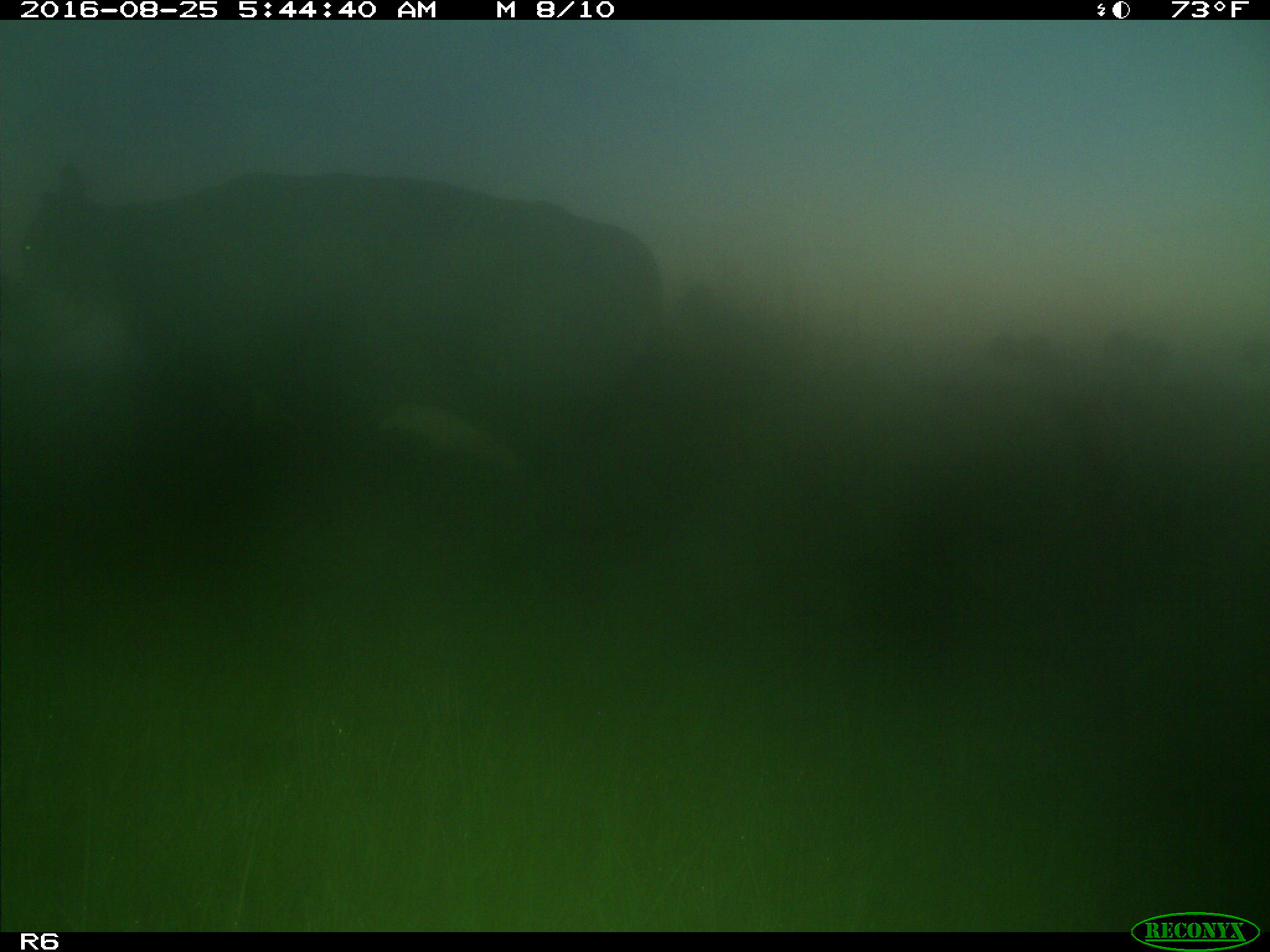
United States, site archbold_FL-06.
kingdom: Animalia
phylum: Chordata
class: Mammalia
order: Artiodactyla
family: Bovidae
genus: Bos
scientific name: Bos taurus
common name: domestic cow